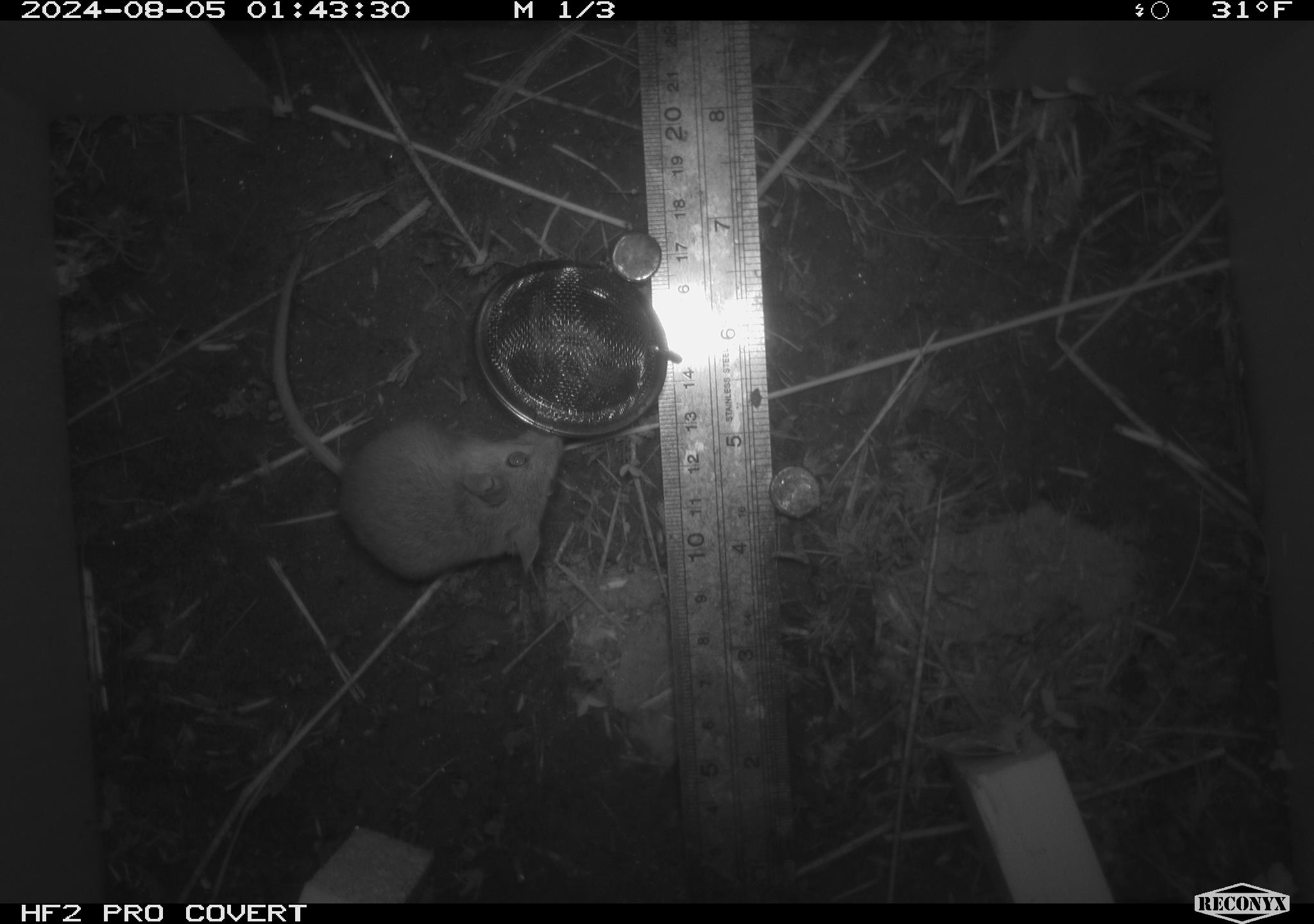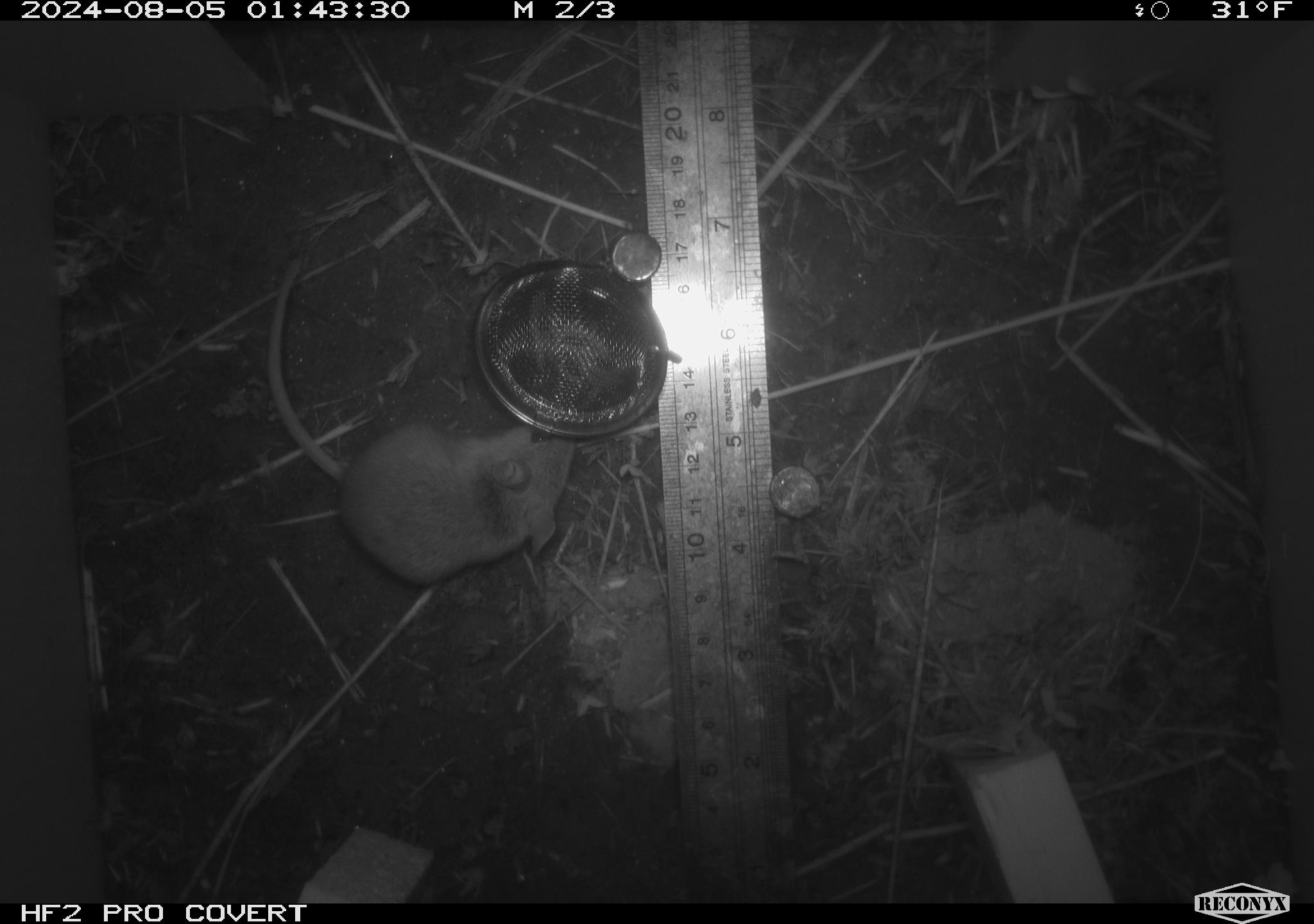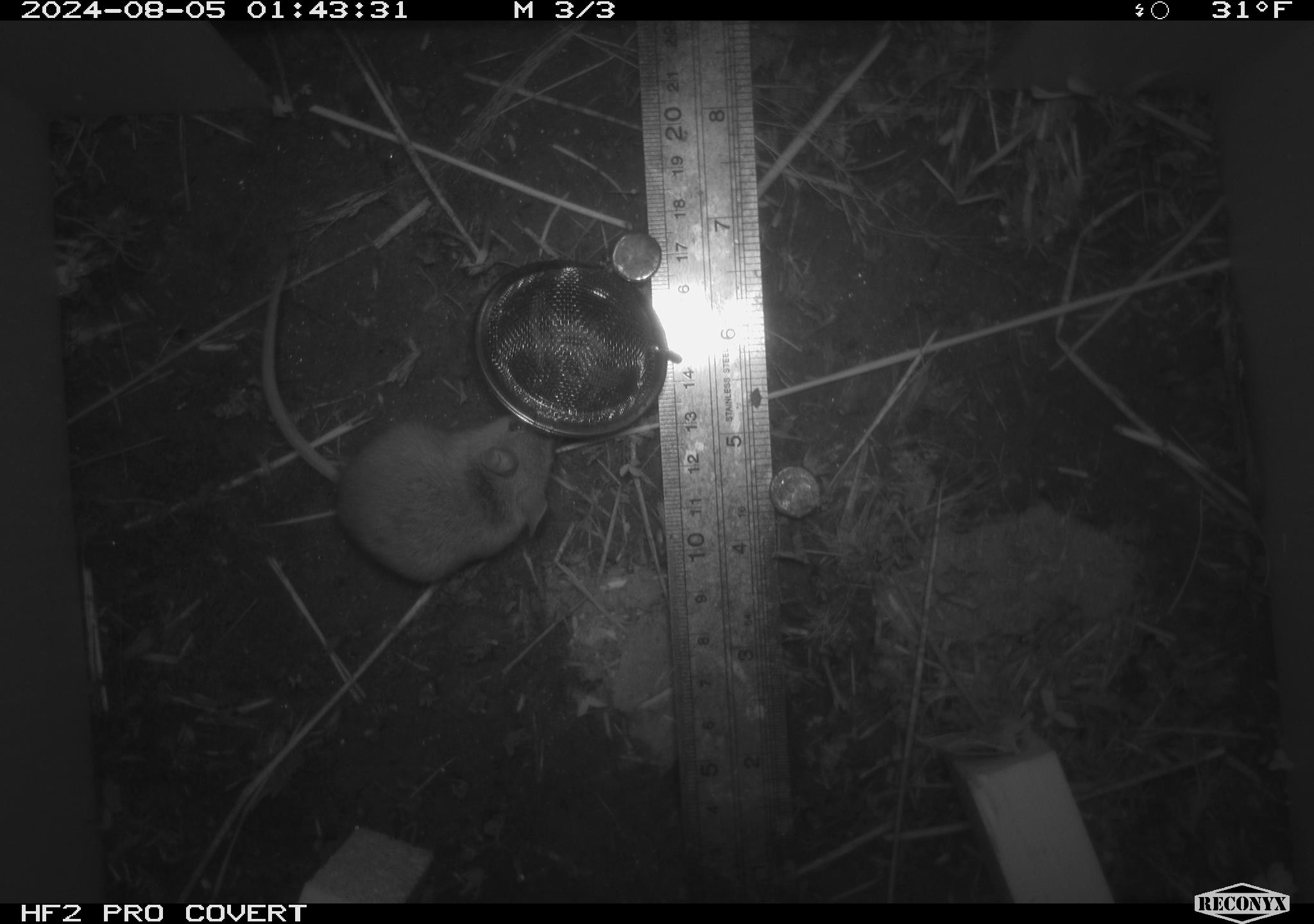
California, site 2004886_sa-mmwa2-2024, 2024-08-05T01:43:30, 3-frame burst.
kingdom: Animalia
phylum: Chordata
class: Mammalia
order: Rodentia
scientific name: Rodentia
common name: mouse species